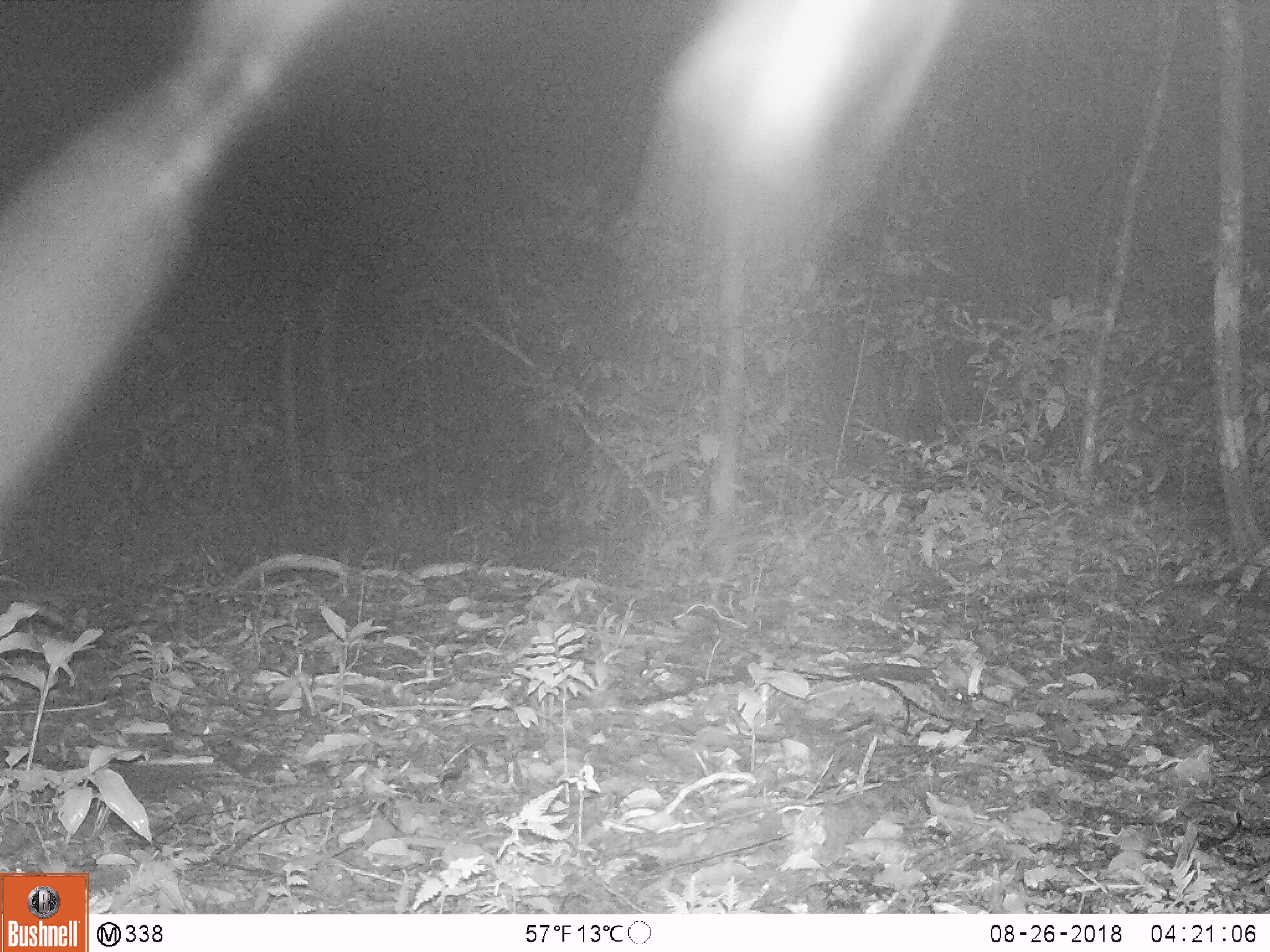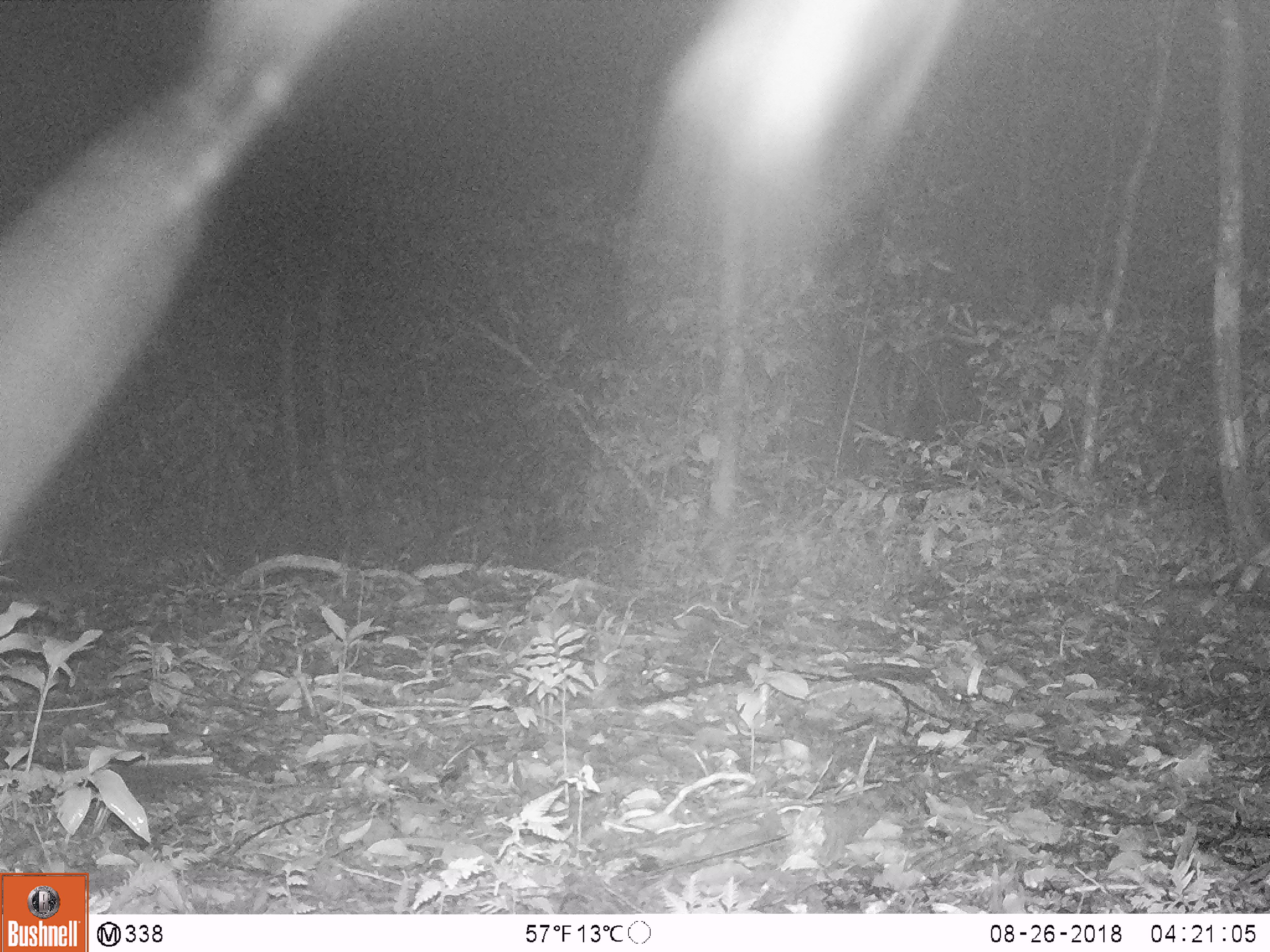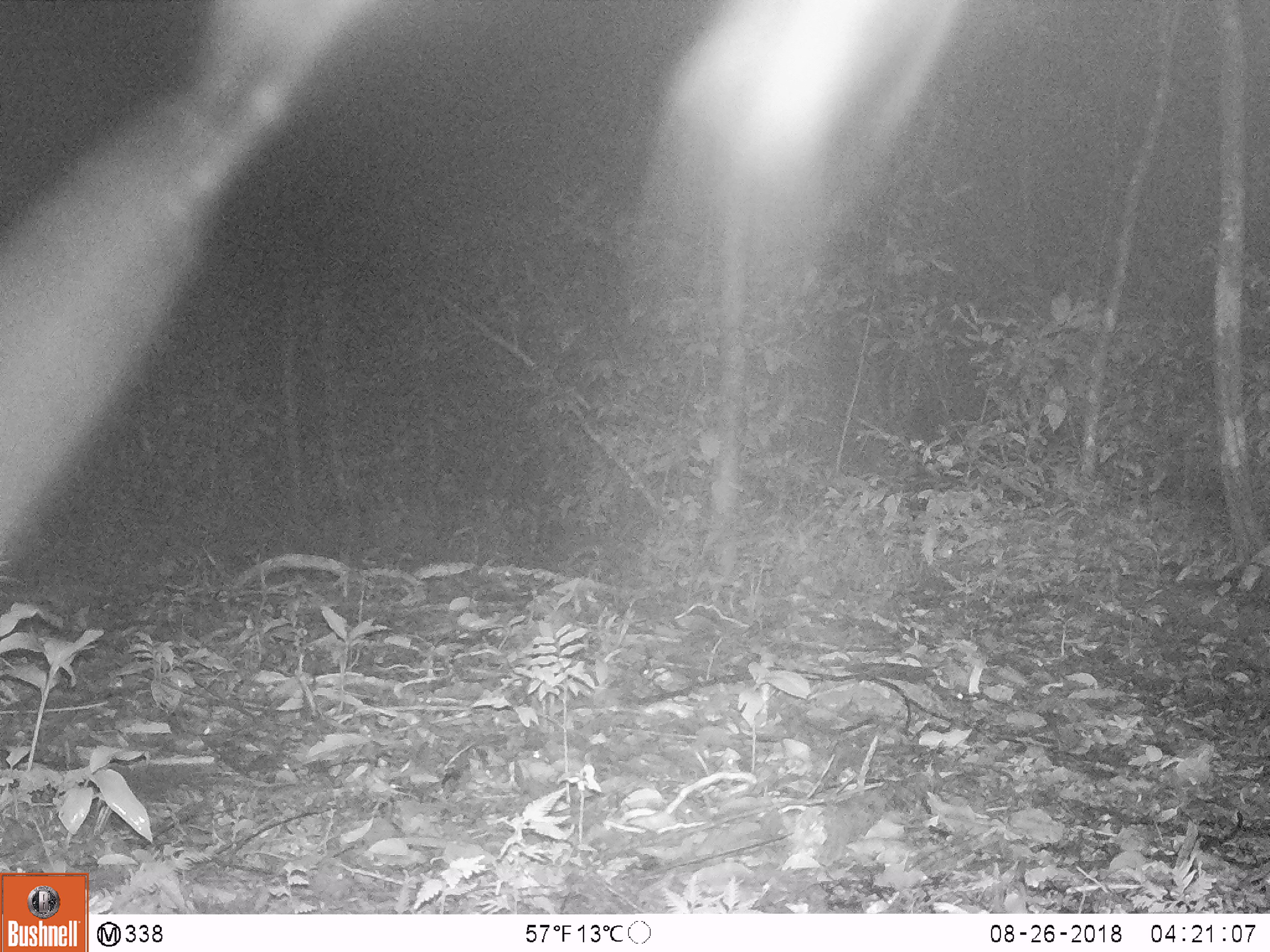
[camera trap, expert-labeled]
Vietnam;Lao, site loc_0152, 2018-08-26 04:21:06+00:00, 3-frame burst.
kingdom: Animalia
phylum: Chordata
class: Mammalia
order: Artiodactyla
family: Cervidae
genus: Muntiacus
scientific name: Muntiacus vuquangensis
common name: large-antlered muntjac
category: large antlered muntjac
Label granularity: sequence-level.